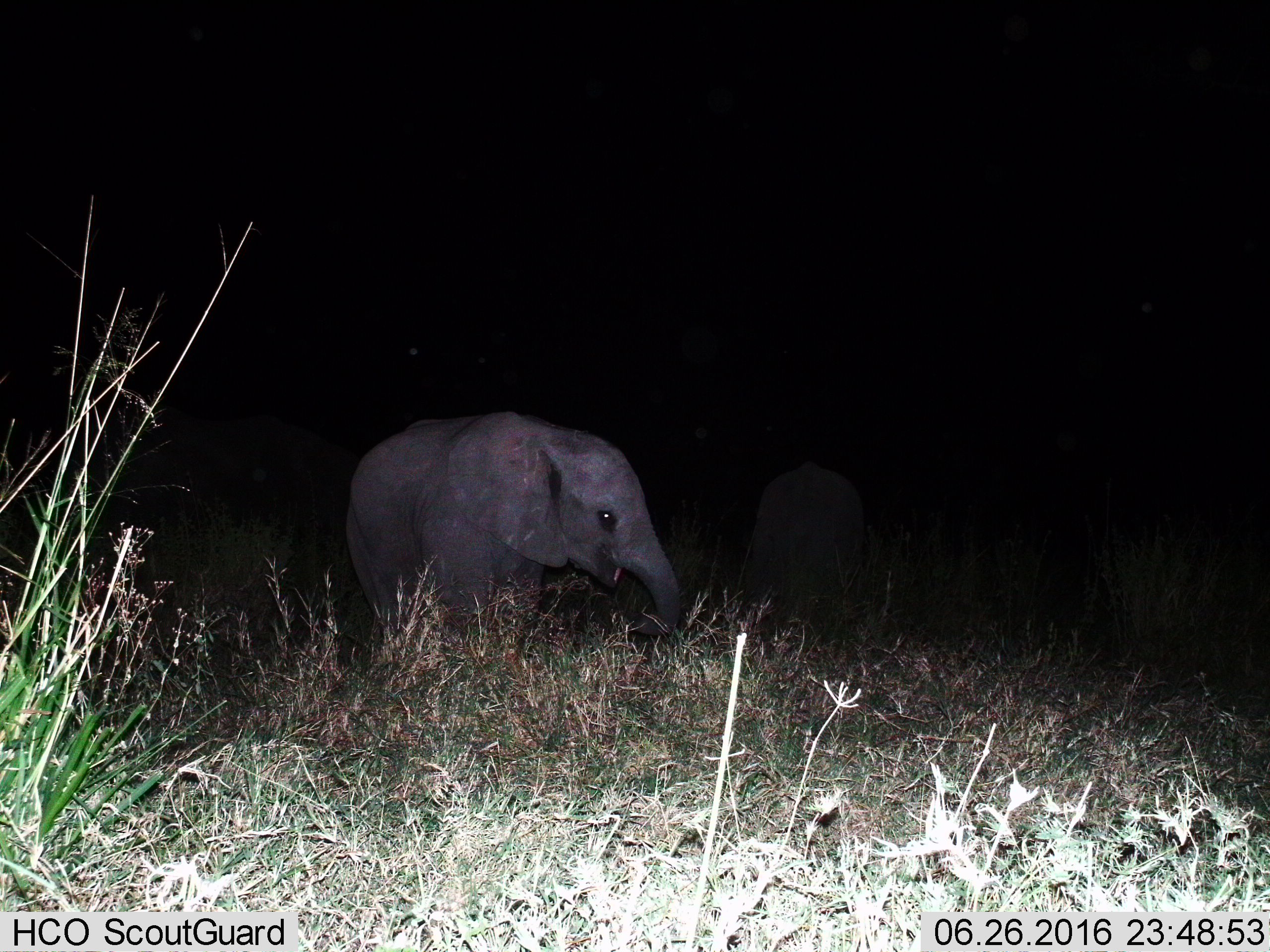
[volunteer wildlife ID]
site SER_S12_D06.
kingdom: Animalia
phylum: Chordata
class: Mammalia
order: Proboscidea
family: Elephantidae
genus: Loxodonta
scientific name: Loxodonta africana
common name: african bush elephant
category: elephant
Elephant (african bush elephant) (Loxodonta africana), count 2. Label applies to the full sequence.